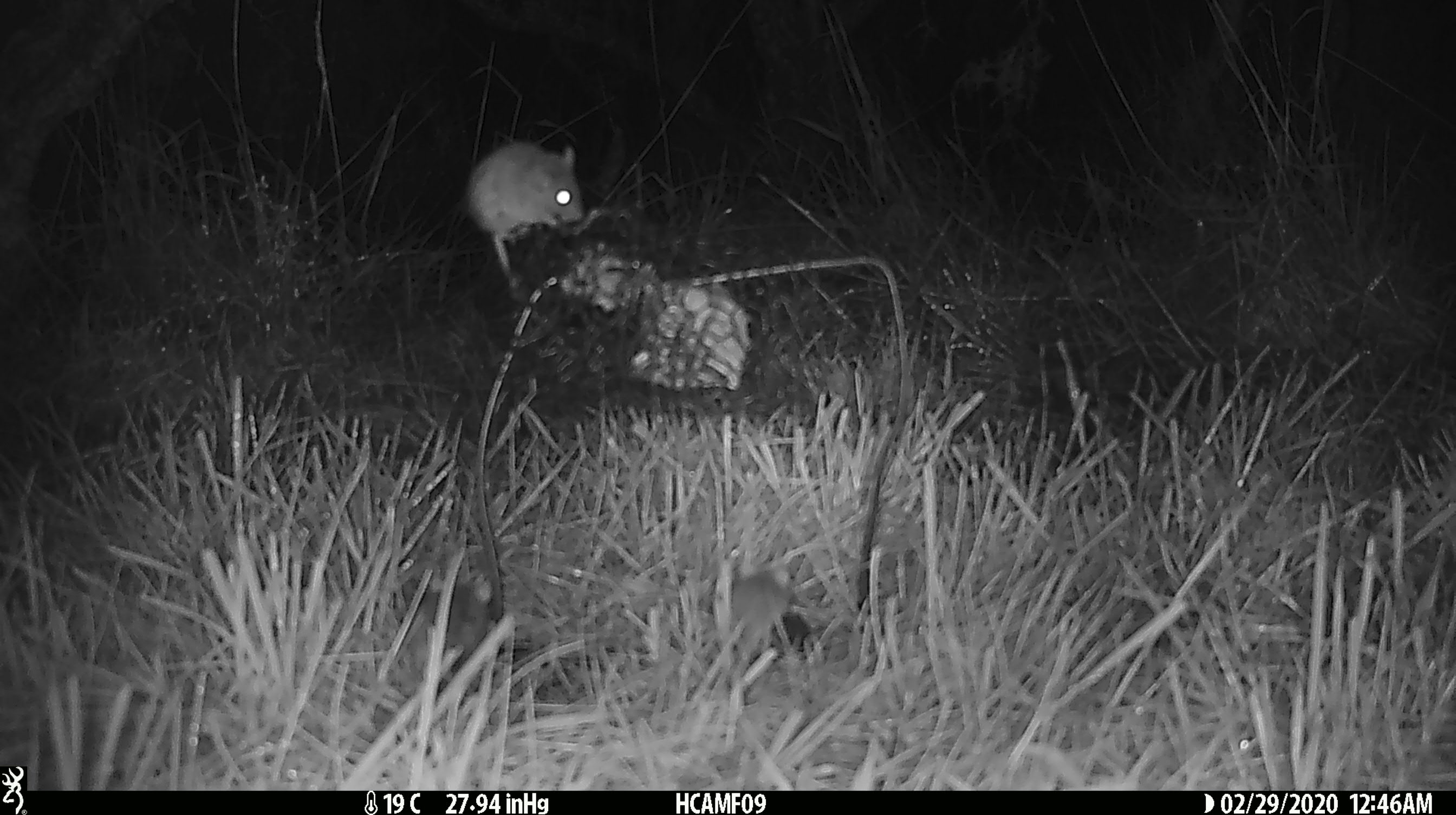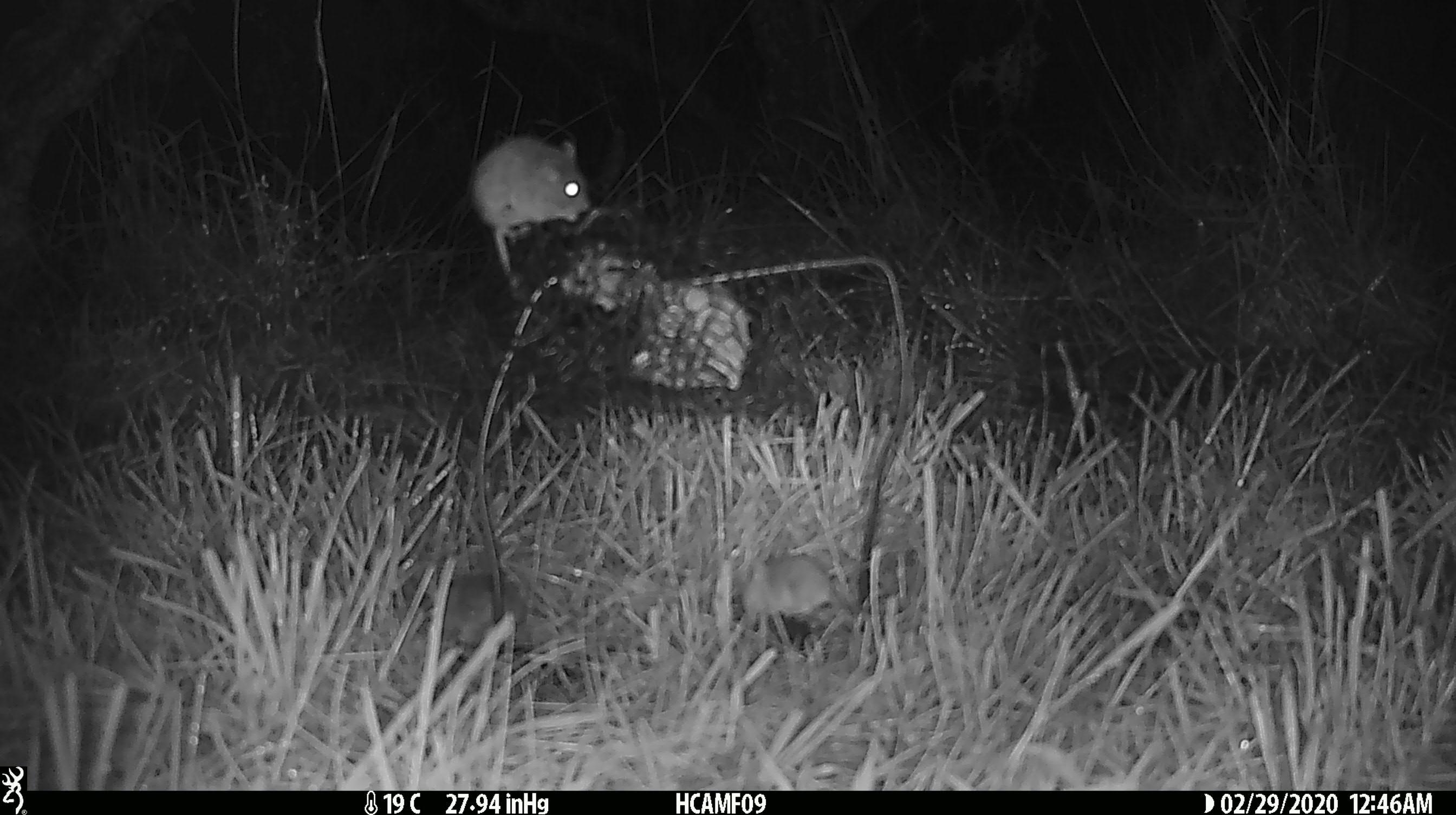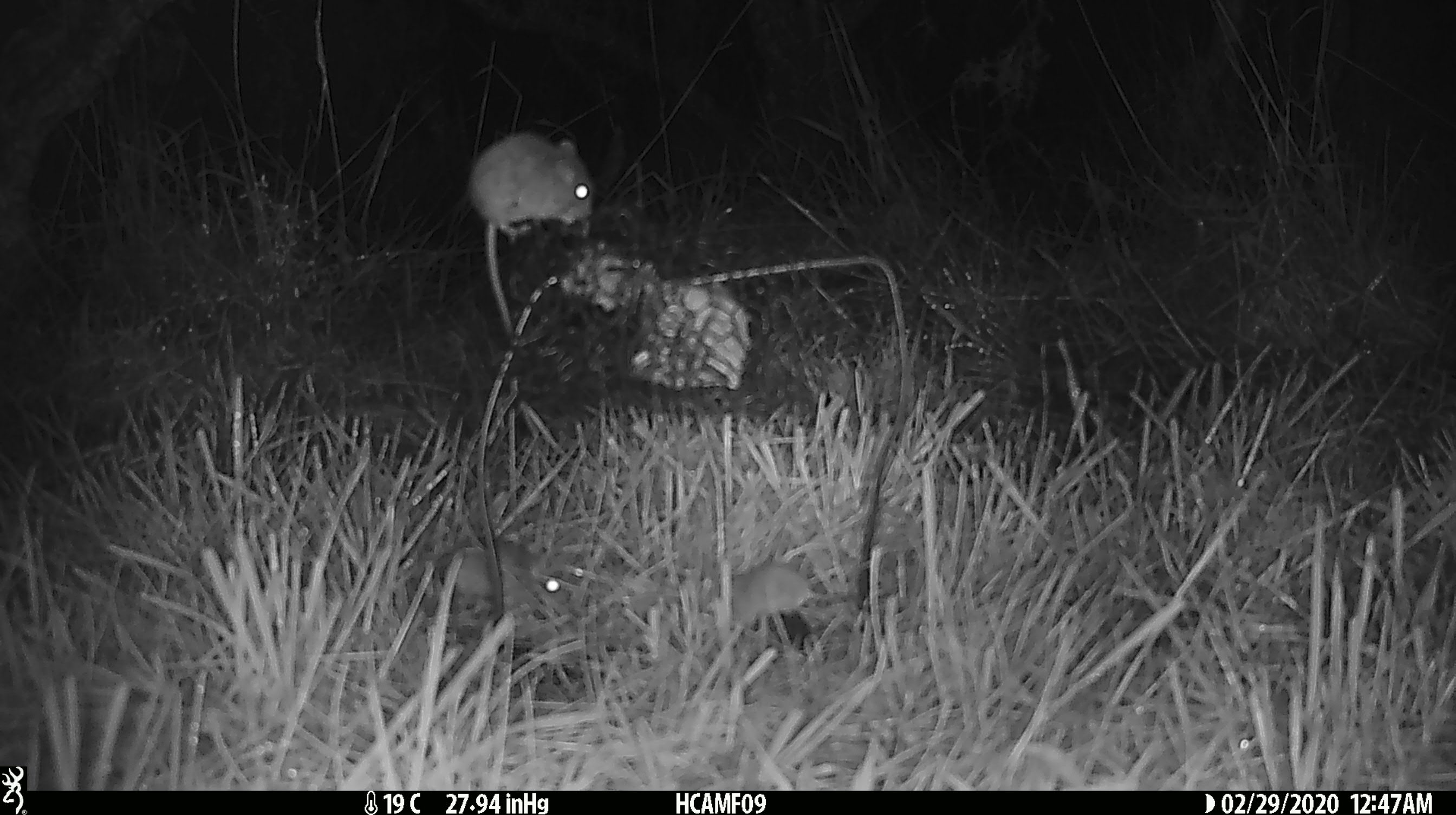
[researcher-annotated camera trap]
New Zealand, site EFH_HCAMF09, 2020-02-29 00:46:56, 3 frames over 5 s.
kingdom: Animalia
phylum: Chordata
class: Mammalia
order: Rodentia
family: Muridae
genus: Mus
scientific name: Mus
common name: mouse